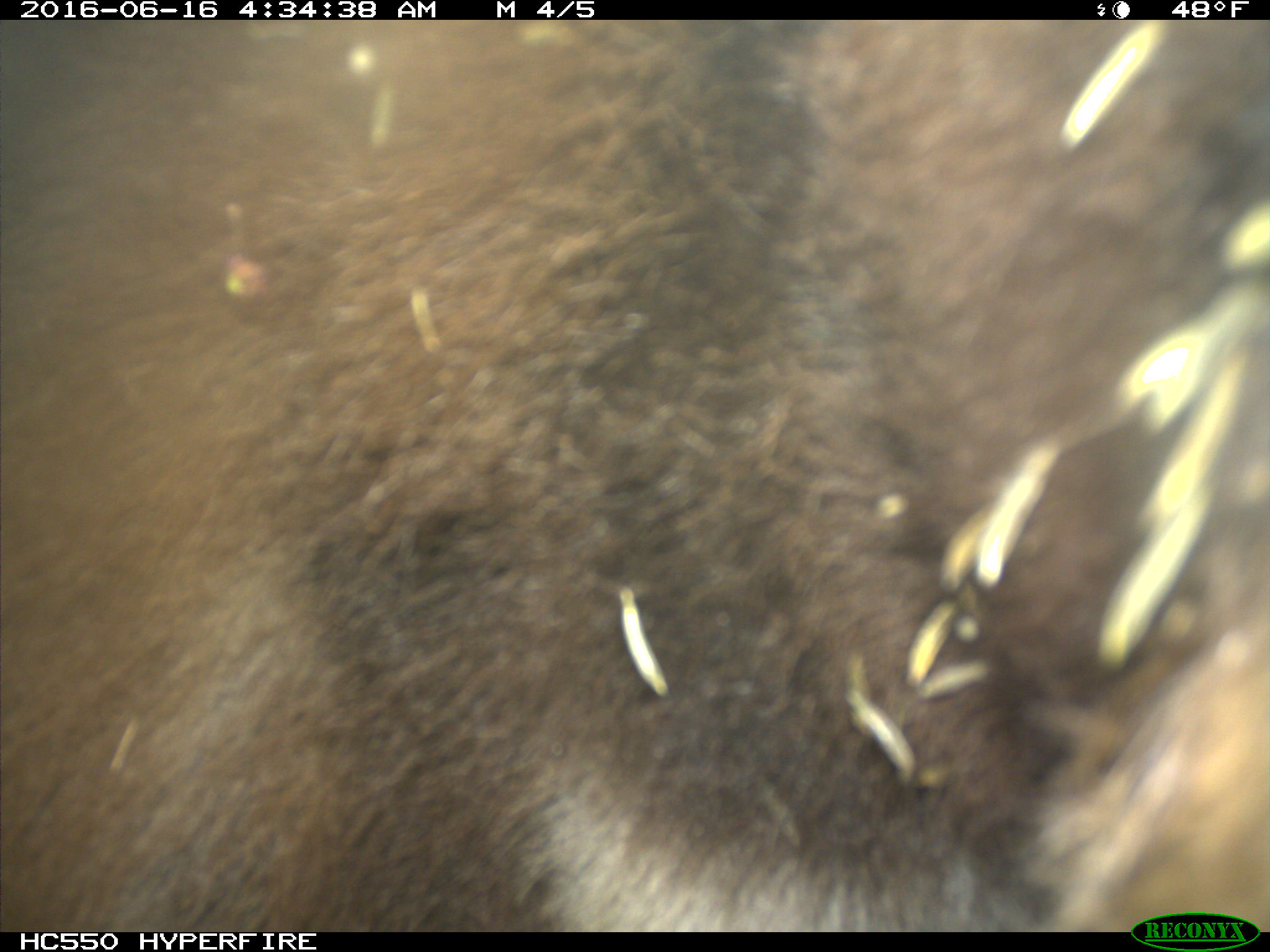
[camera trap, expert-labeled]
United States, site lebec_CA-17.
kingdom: Animalia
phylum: Chordata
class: Mammalia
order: Carnivora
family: Ursidae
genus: Ursus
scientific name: Ursus americanus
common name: american black bear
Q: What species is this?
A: Ursus americanus (american black bear).